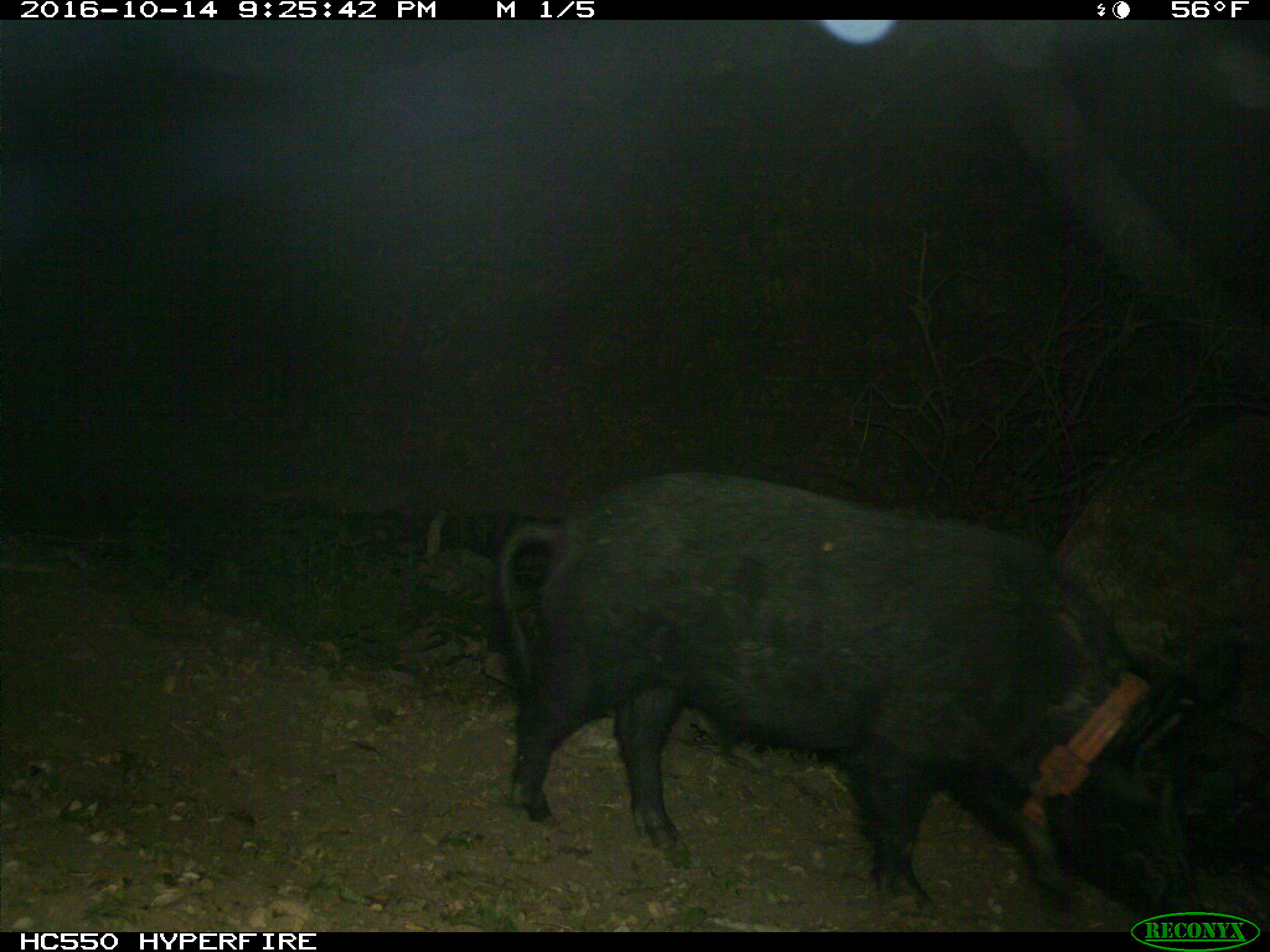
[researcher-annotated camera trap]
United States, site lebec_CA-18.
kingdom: Animalia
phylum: Chordata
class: Mammalia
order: Artiodactyla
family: Suidae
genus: Sus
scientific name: Sus scrofa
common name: wild boar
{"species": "Sus scrofa (wild boar)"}